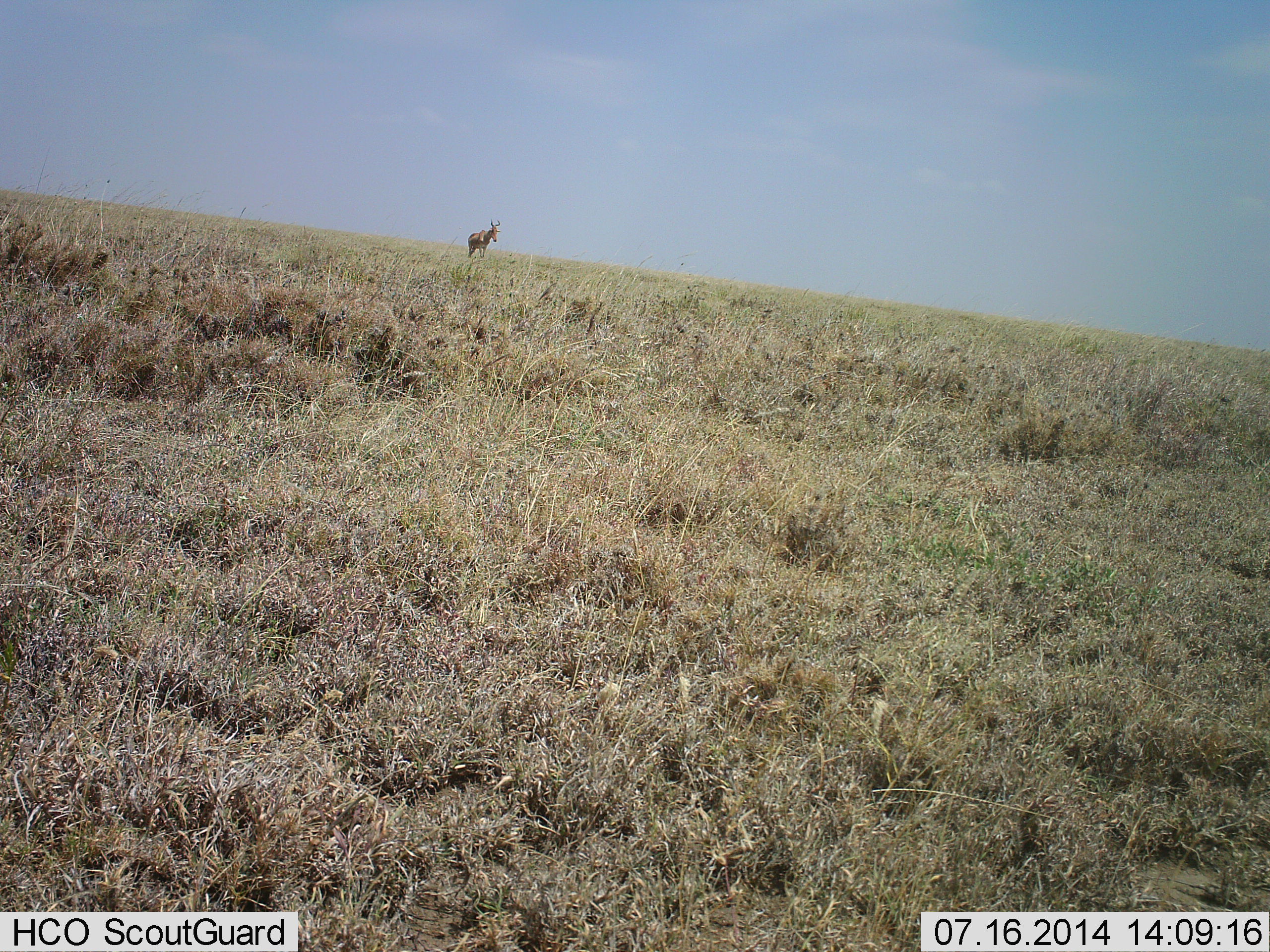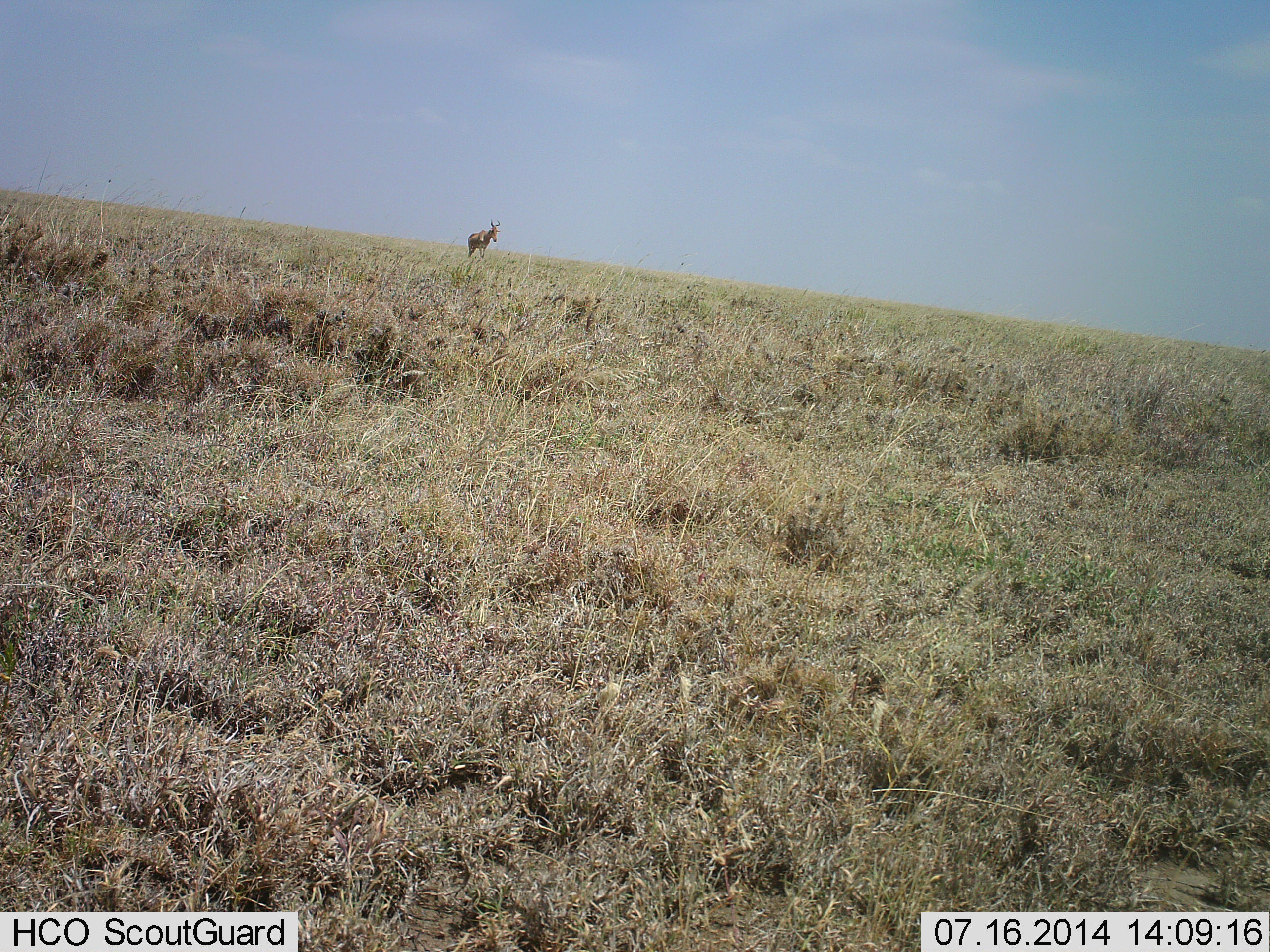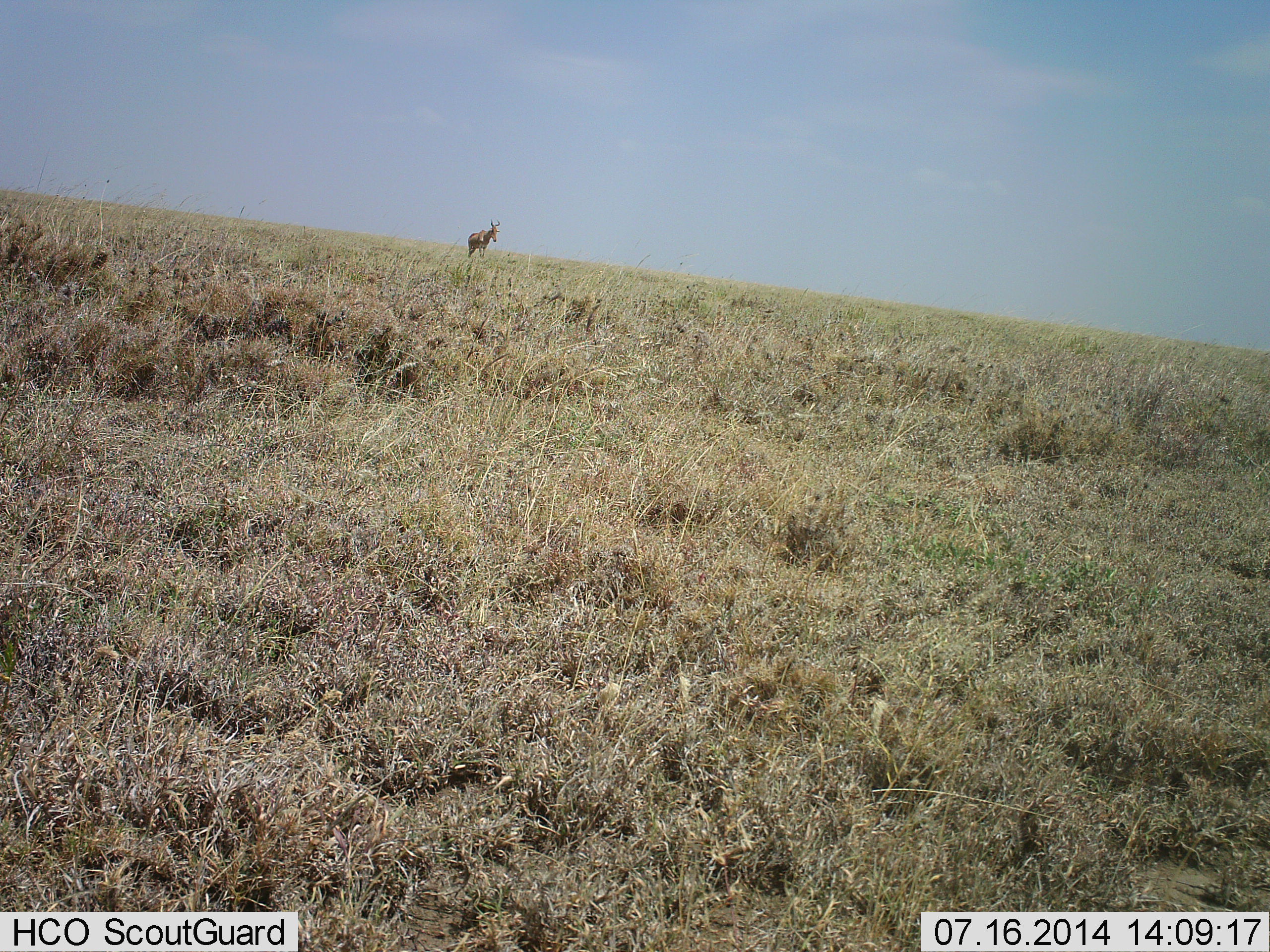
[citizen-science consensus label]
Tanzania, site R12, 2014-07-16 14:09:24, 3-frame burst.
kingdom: Animalia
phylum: Chordata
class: Mammalia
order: Artiodactyla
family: Bovidae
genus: Alcelaphus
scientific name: Alcelaphus buselaphus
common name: hartebeest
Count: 1.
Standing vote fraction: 80%.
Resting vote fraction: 0%.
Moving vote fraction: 20%.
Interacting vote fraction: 0%.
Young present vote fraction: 0%.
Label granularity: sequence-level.